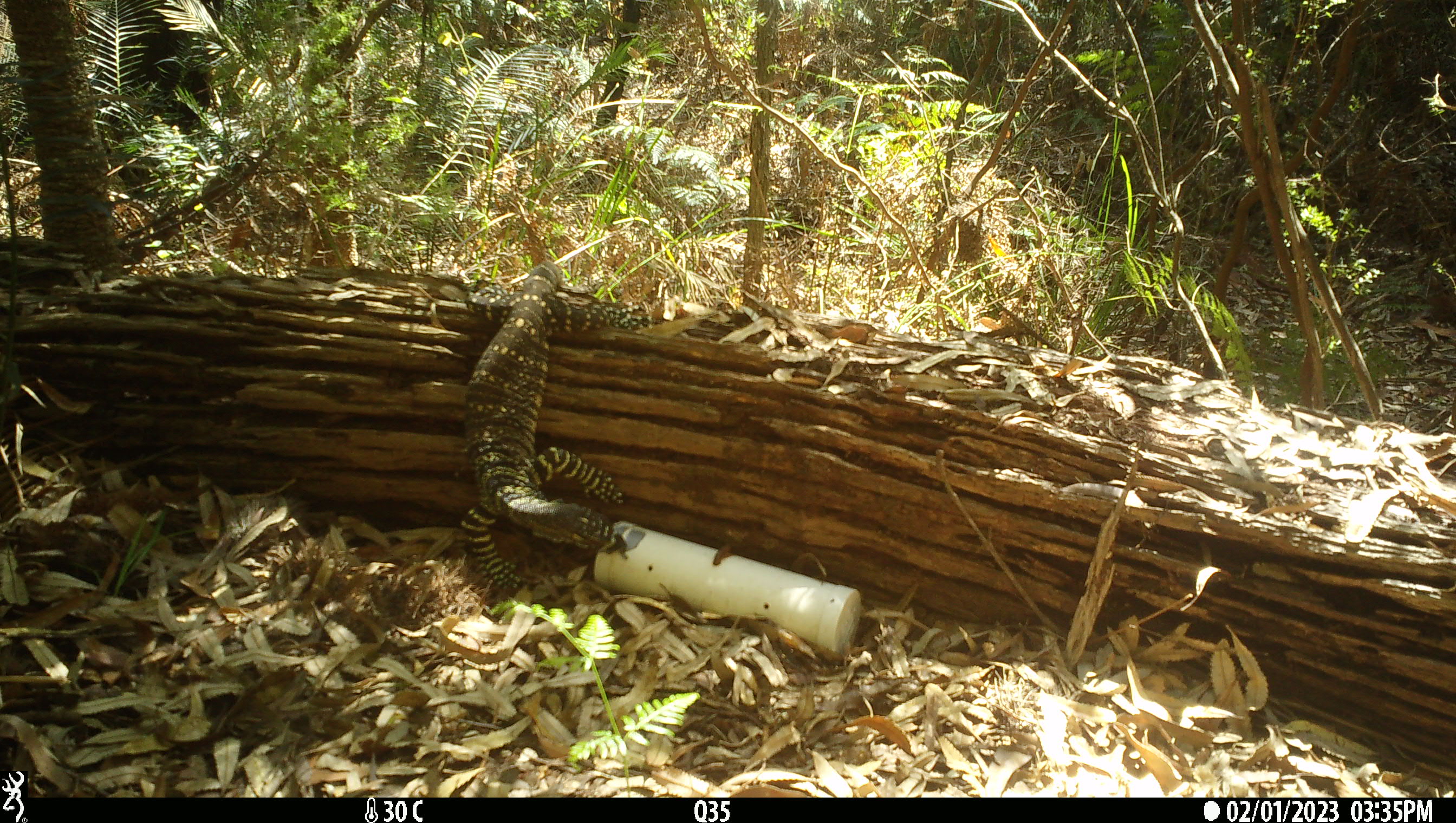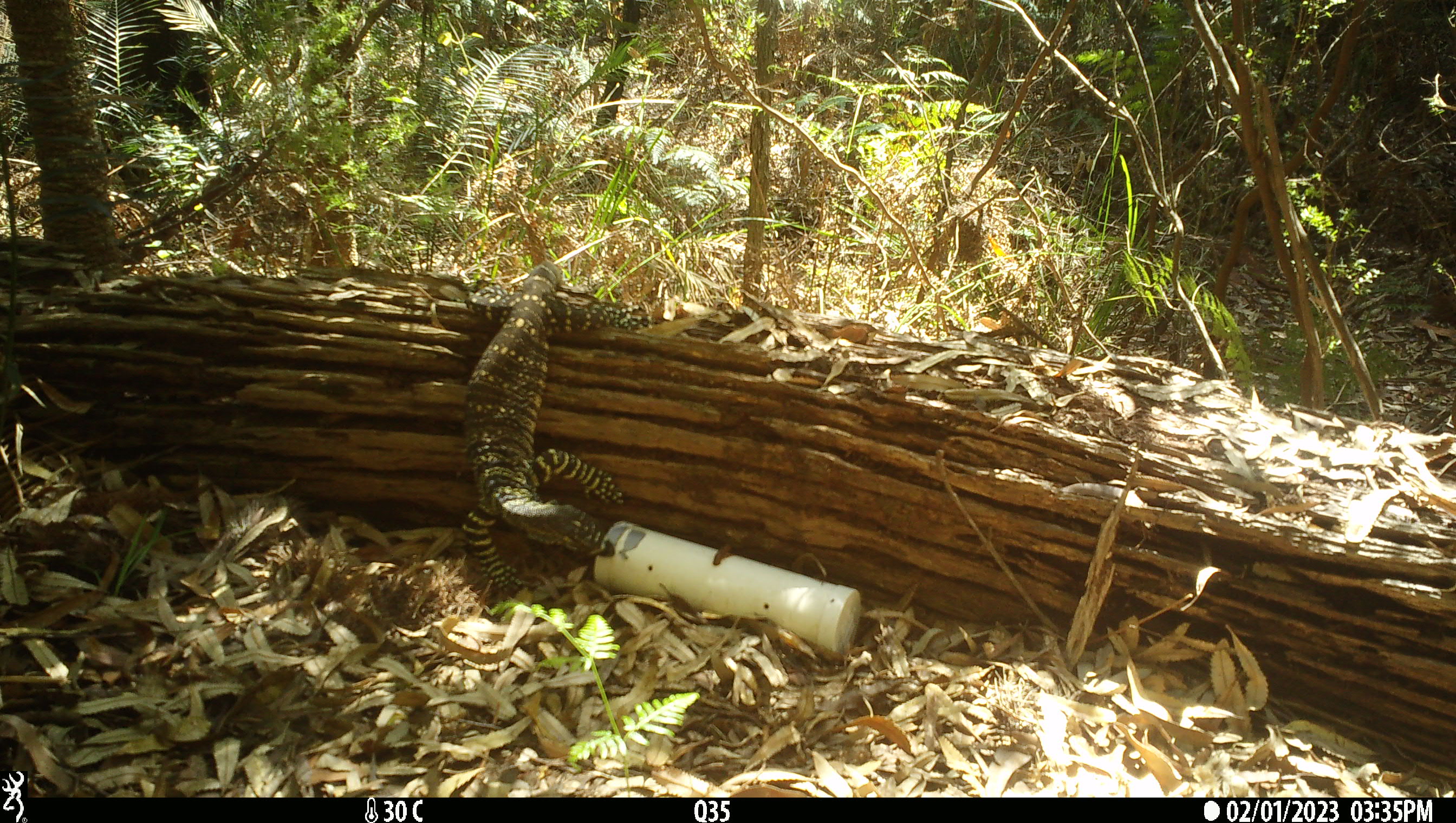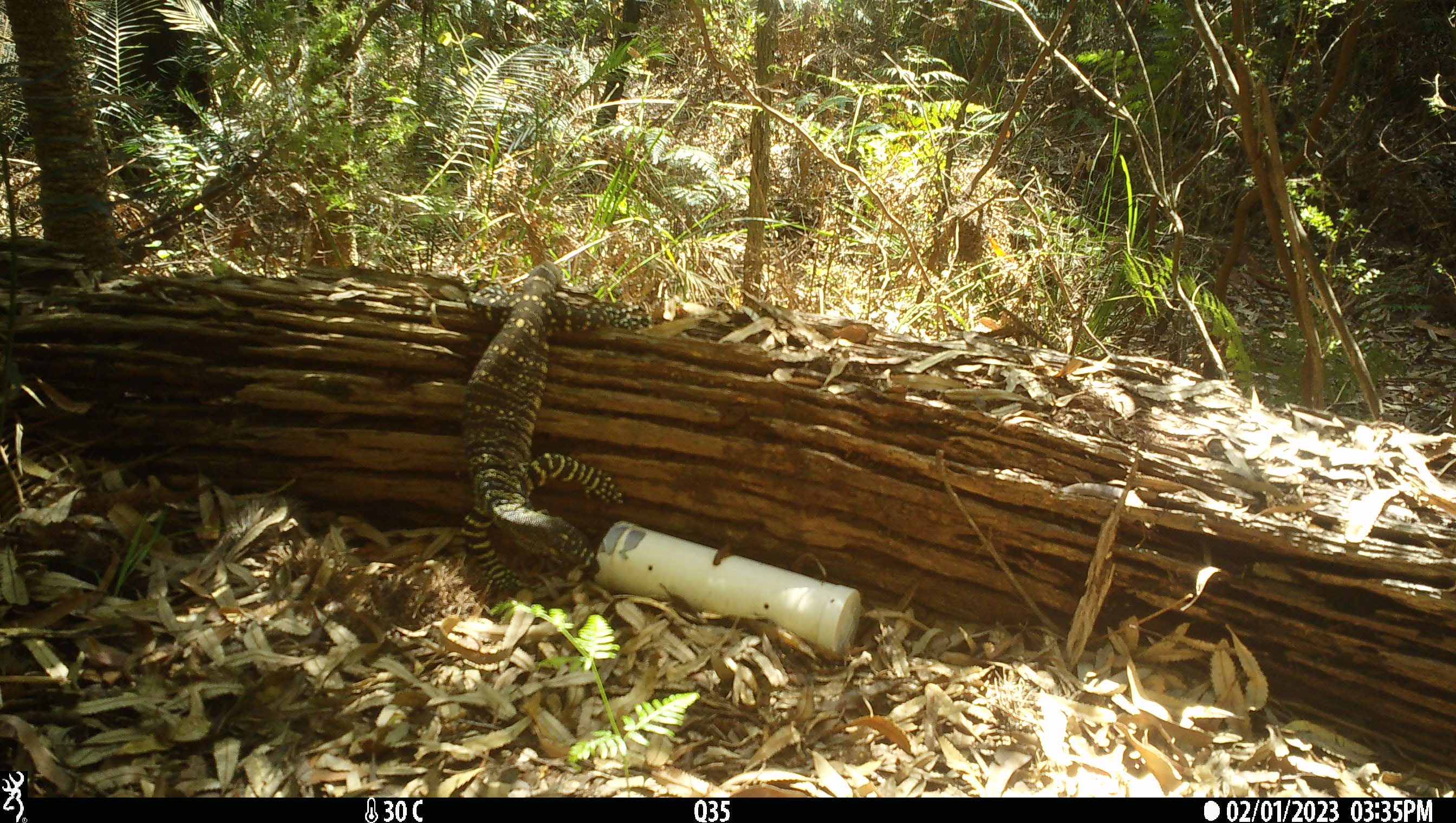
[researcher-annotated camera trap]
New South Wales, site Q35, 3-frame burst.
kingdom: Animalia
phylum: Chordata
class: Reptilia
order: Squamata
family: Varanidae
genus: Varanus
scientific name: Varanus varius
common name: lace monitor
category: goanna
Goanna (lace monitor) (Varanus varius).